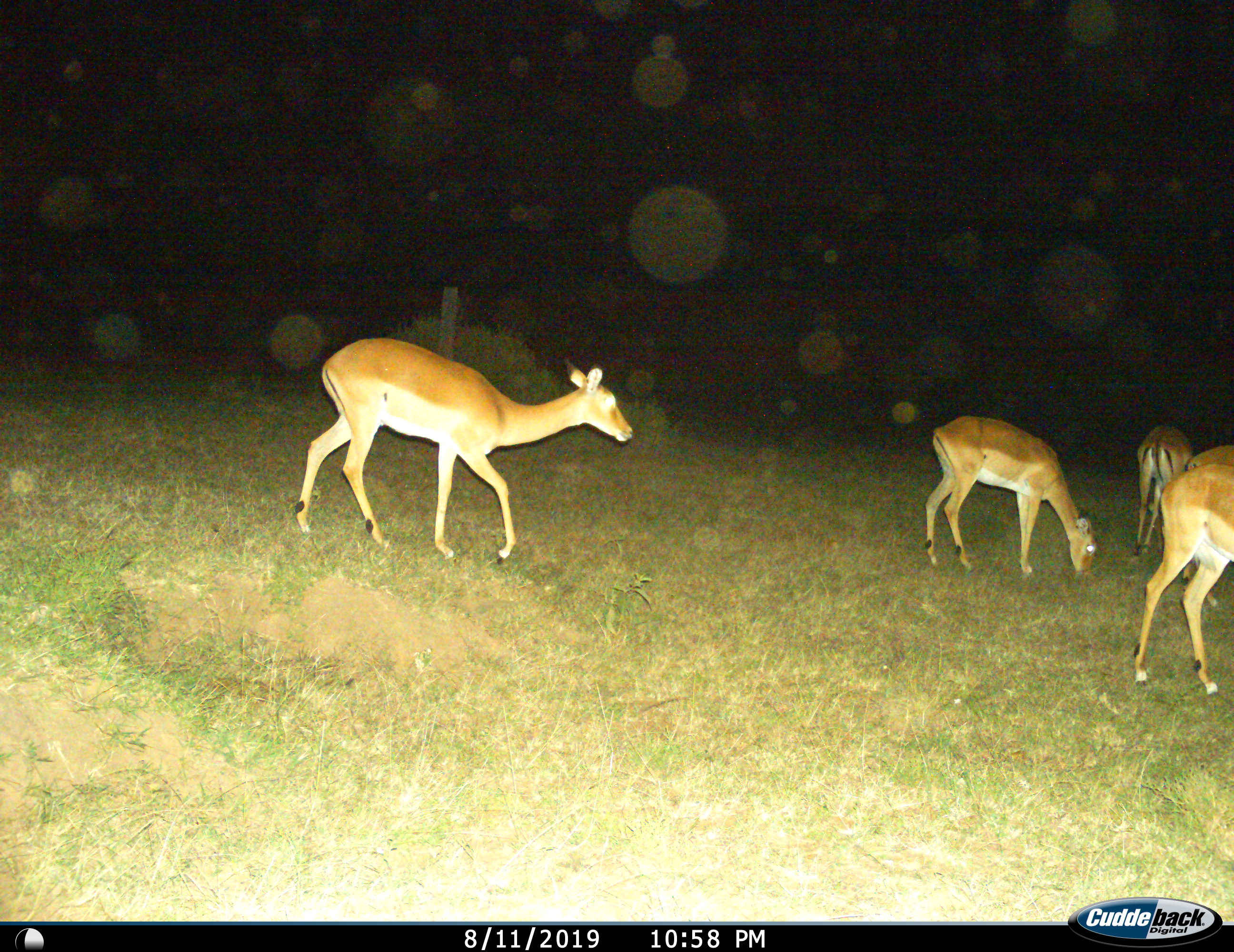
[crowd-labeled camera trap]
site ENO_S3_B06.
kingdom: Animalia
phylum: Chordata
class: Mammalia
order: Artiodactyla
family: Bovidae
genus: Aepyceros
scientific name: Aepyceros melampus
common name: impala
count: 5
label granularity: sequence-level